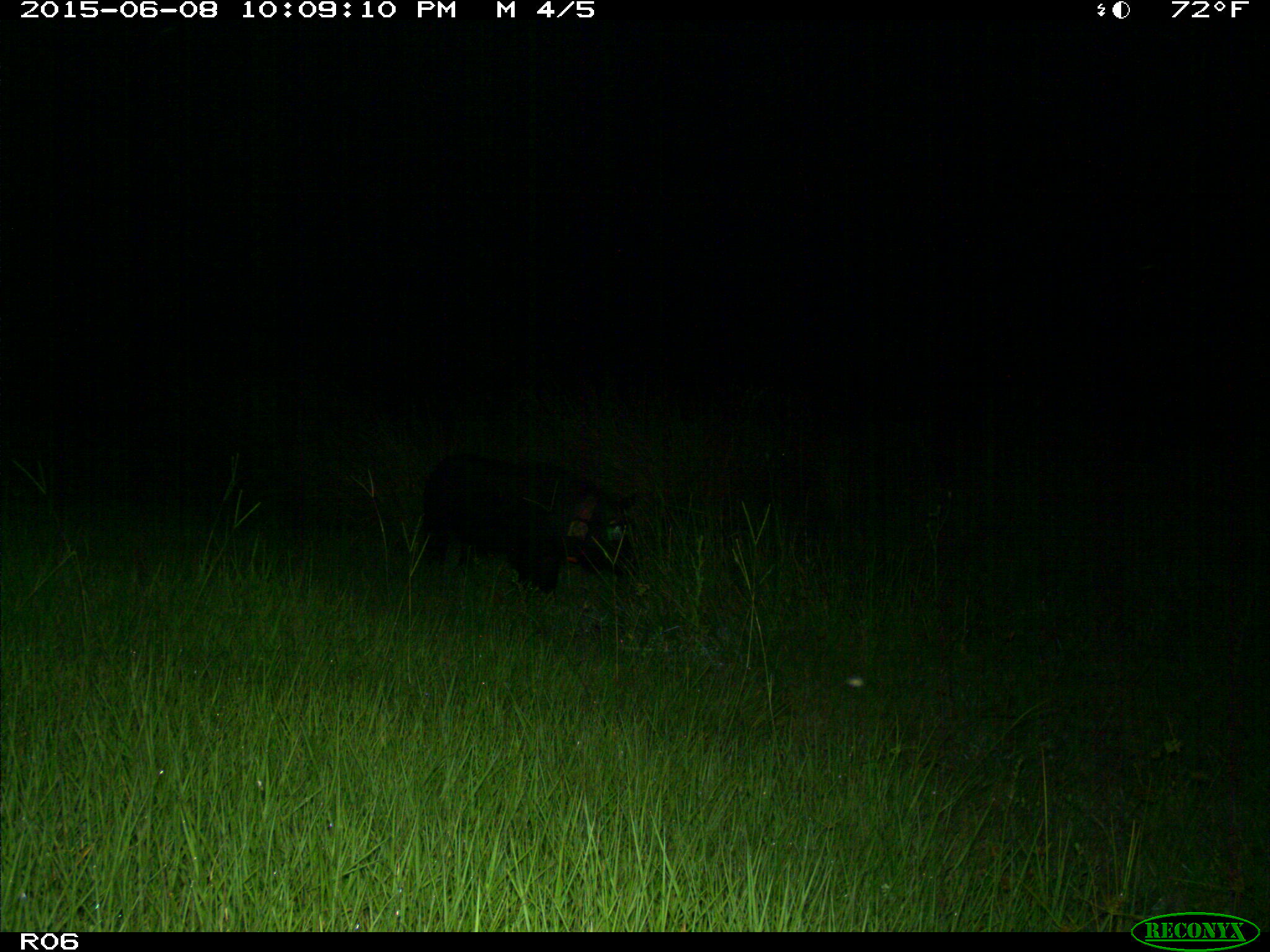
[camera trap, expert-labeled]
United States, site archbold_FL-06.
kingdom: Animalia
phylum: Chordata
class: Mammalia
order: Artiodactyla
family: Suidae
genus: Sus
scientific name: Sus scrofa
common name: wild boar